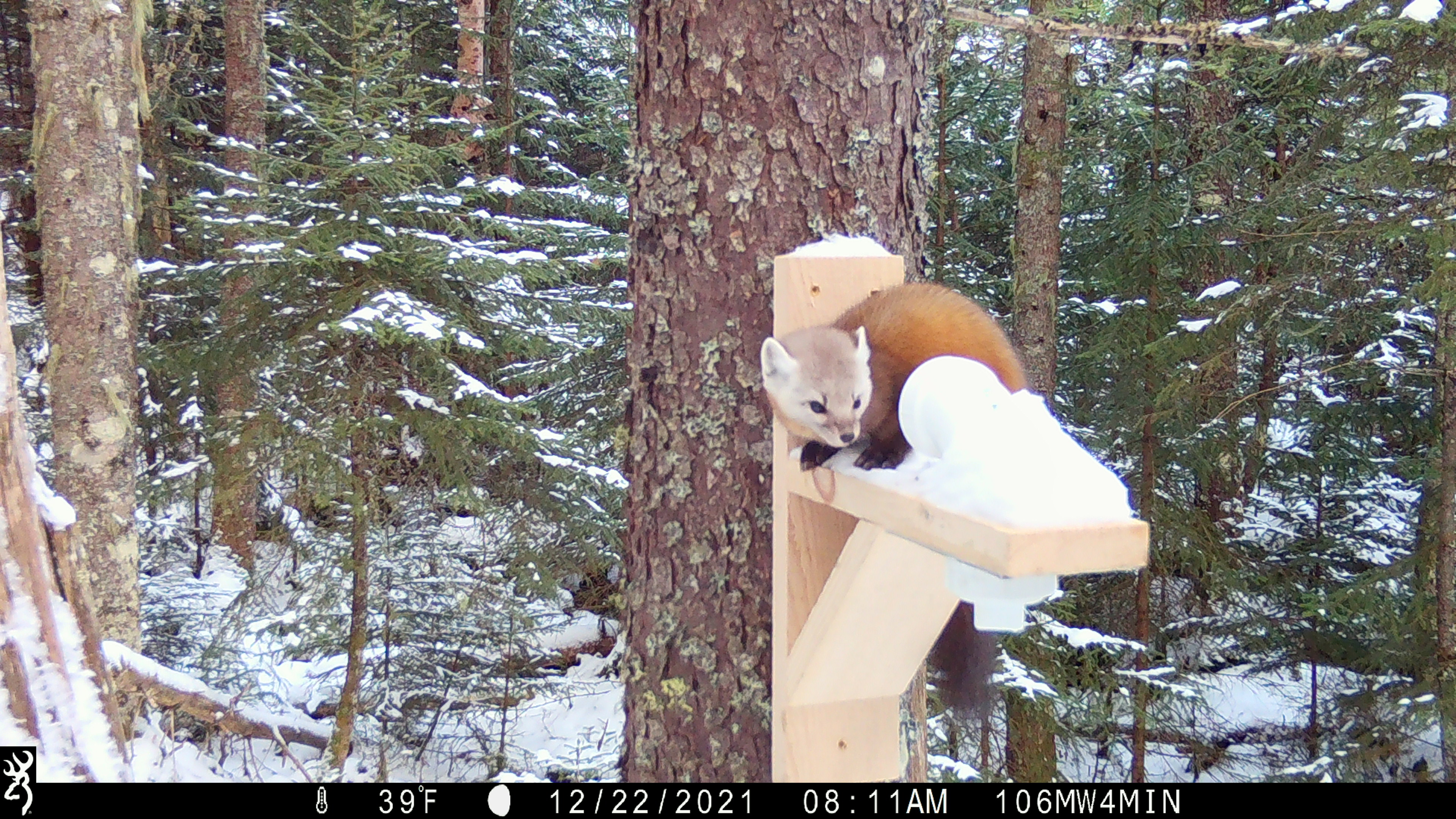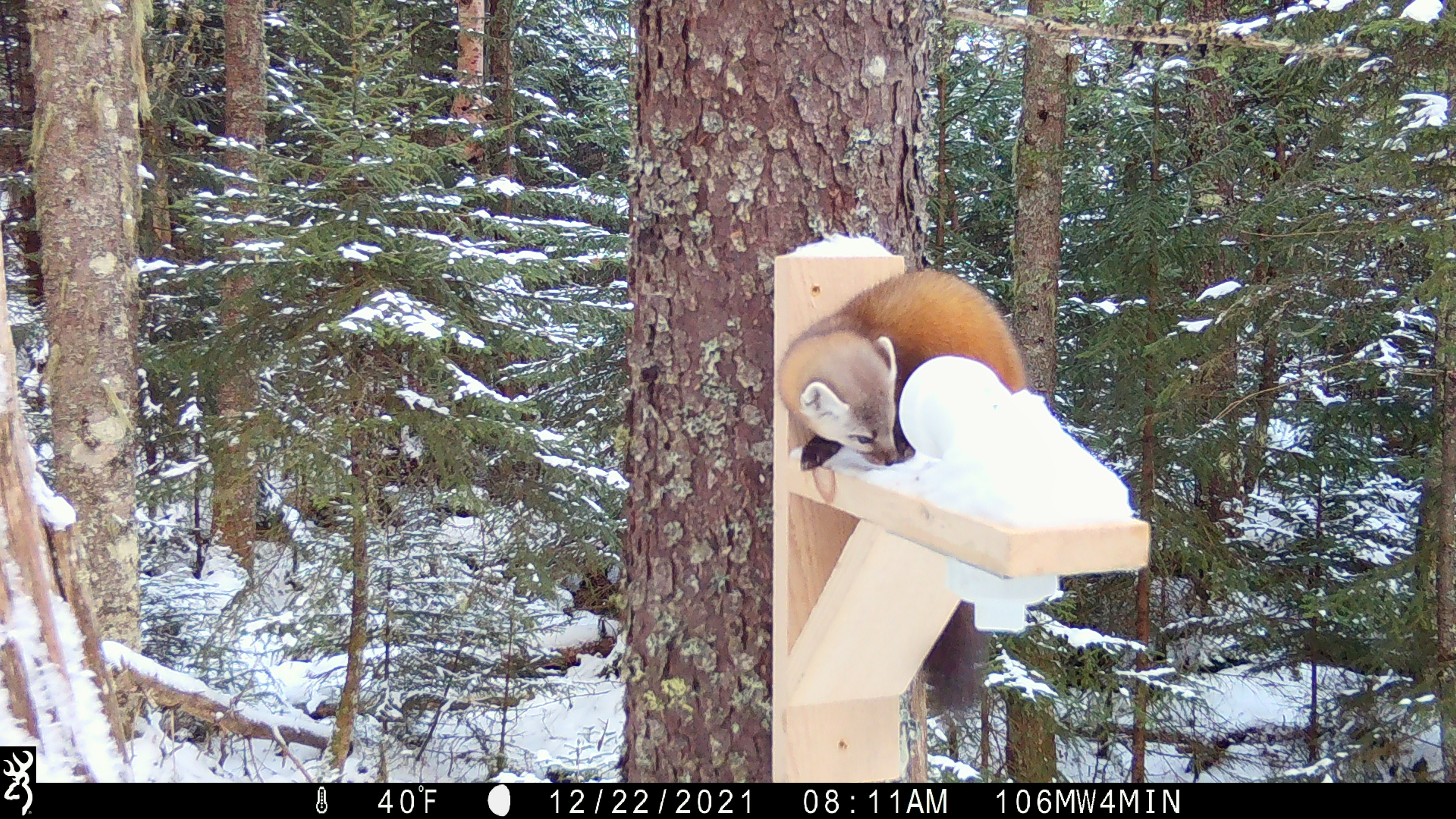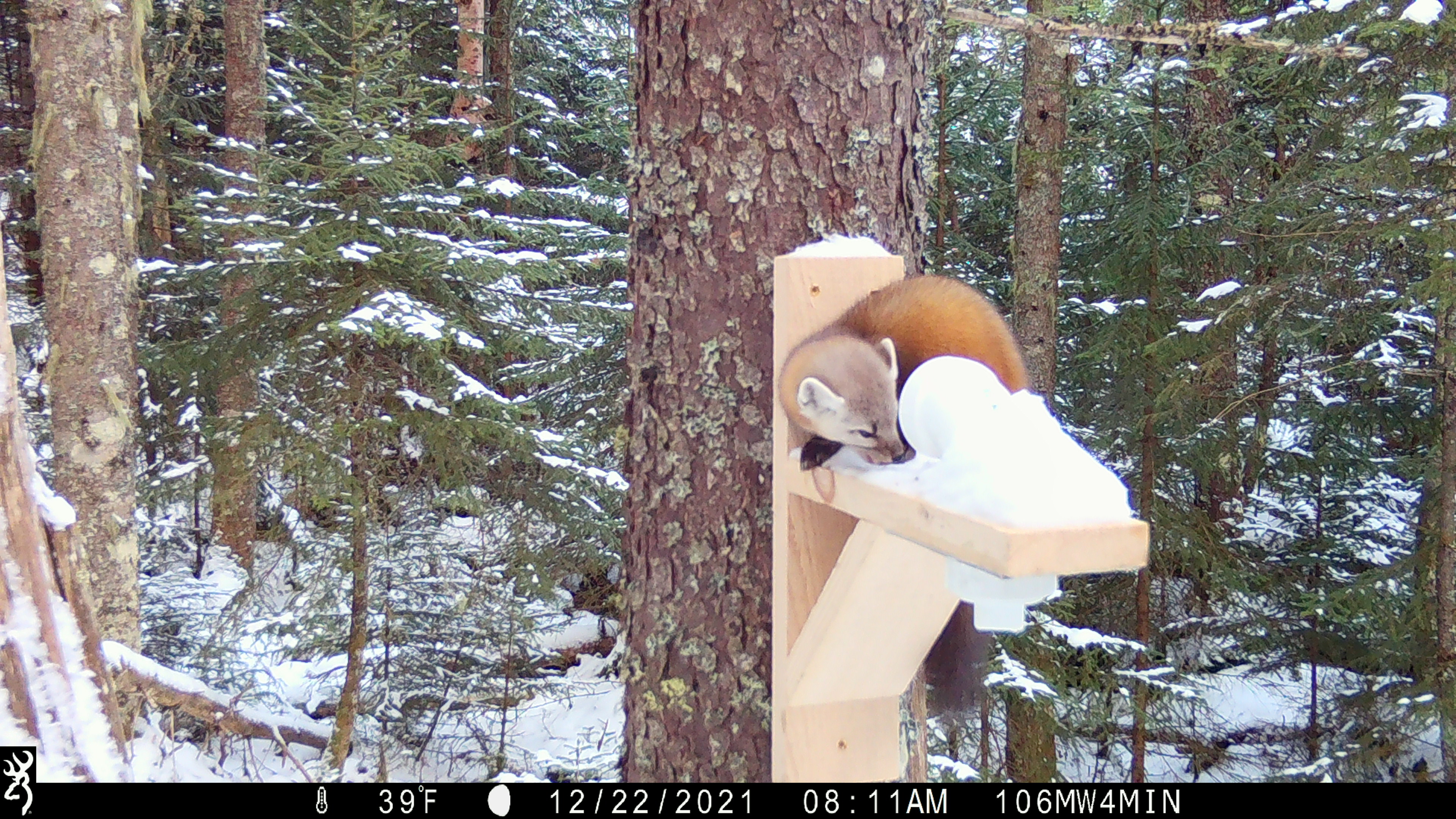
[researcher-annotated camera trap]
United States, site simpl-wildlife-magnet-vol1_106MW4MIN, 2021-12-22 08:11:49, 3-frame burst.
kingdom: Animalia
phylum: Chordata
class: Mammalia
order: Carnivora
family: Mustelidae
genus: Martes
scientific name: Martes americana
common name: american marten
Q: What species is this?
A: American marten (Martes americana).